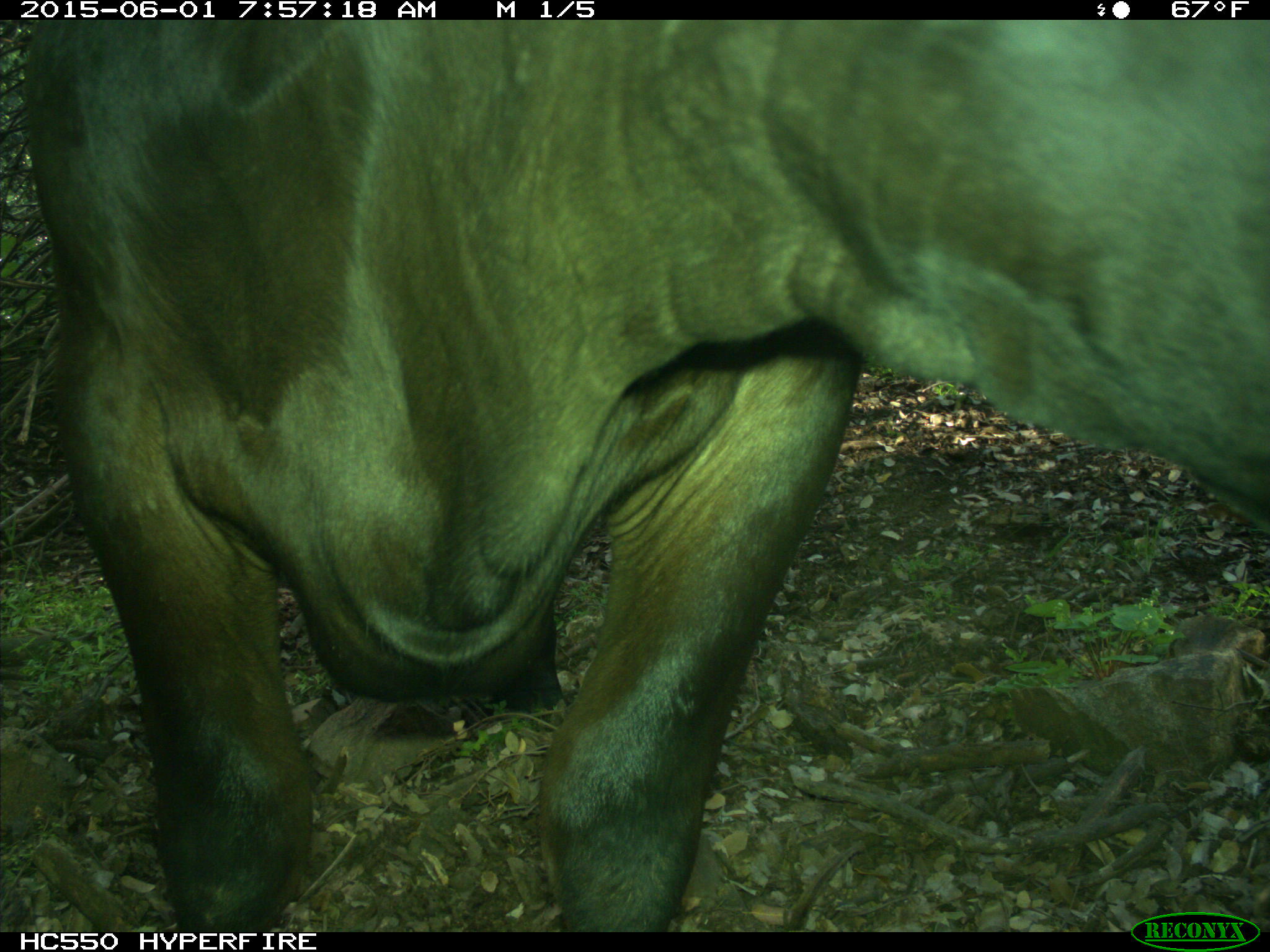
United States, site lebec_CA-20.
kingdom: Animalia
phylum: Chordata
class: Mammalia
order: Artiodactyla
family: Bovidae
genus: Bos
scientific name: Bos taurus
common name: domestic cow